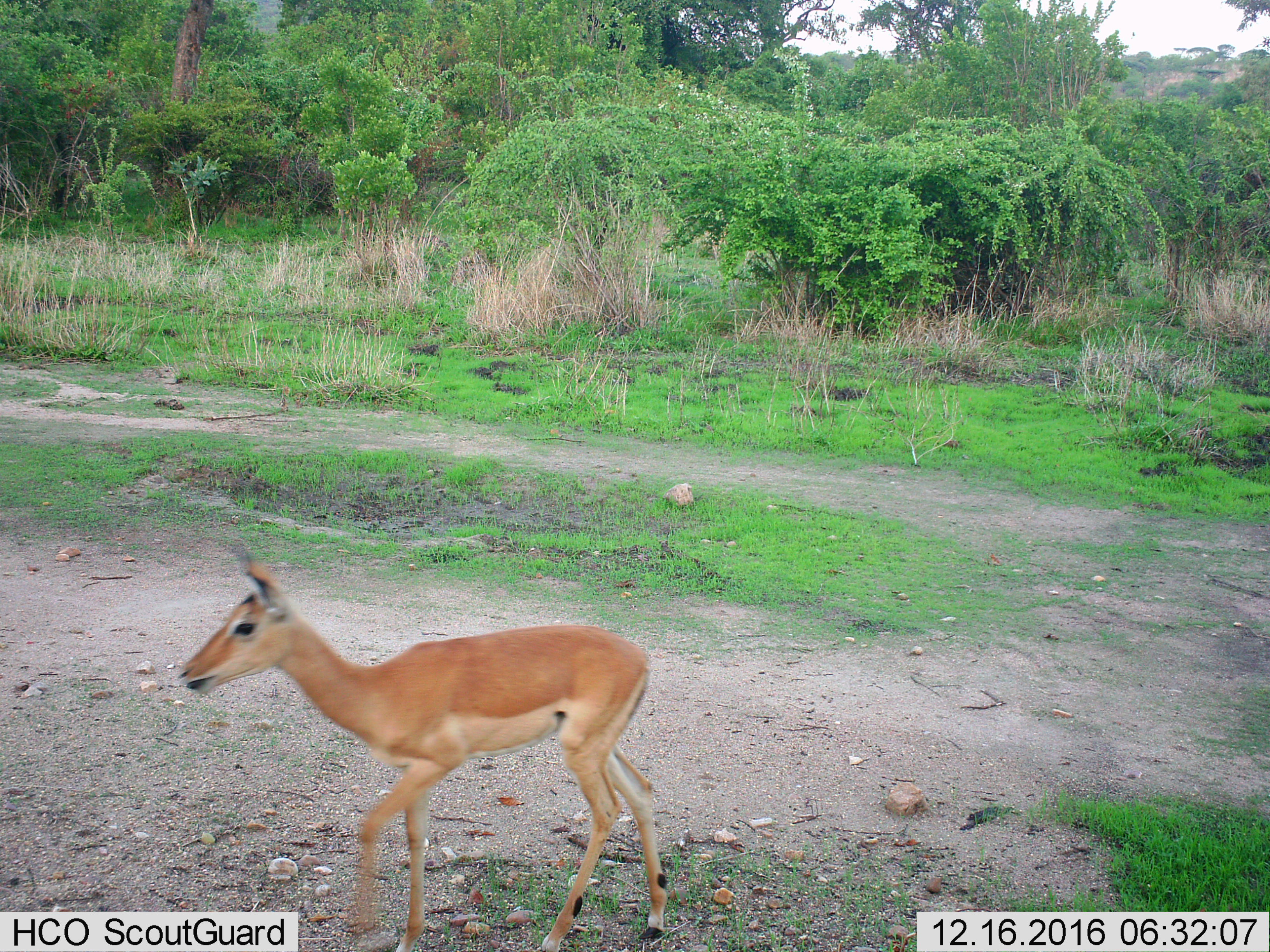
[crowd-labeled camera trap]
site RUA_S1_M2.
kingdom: Animalia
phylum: Chordata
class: Mammalia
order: Artiodactyla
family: Bovidae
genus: Aepyceros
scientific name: Aepyceros melampus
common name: impala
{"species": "impala (Aepyceros melampus)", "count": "1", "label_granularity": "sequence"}